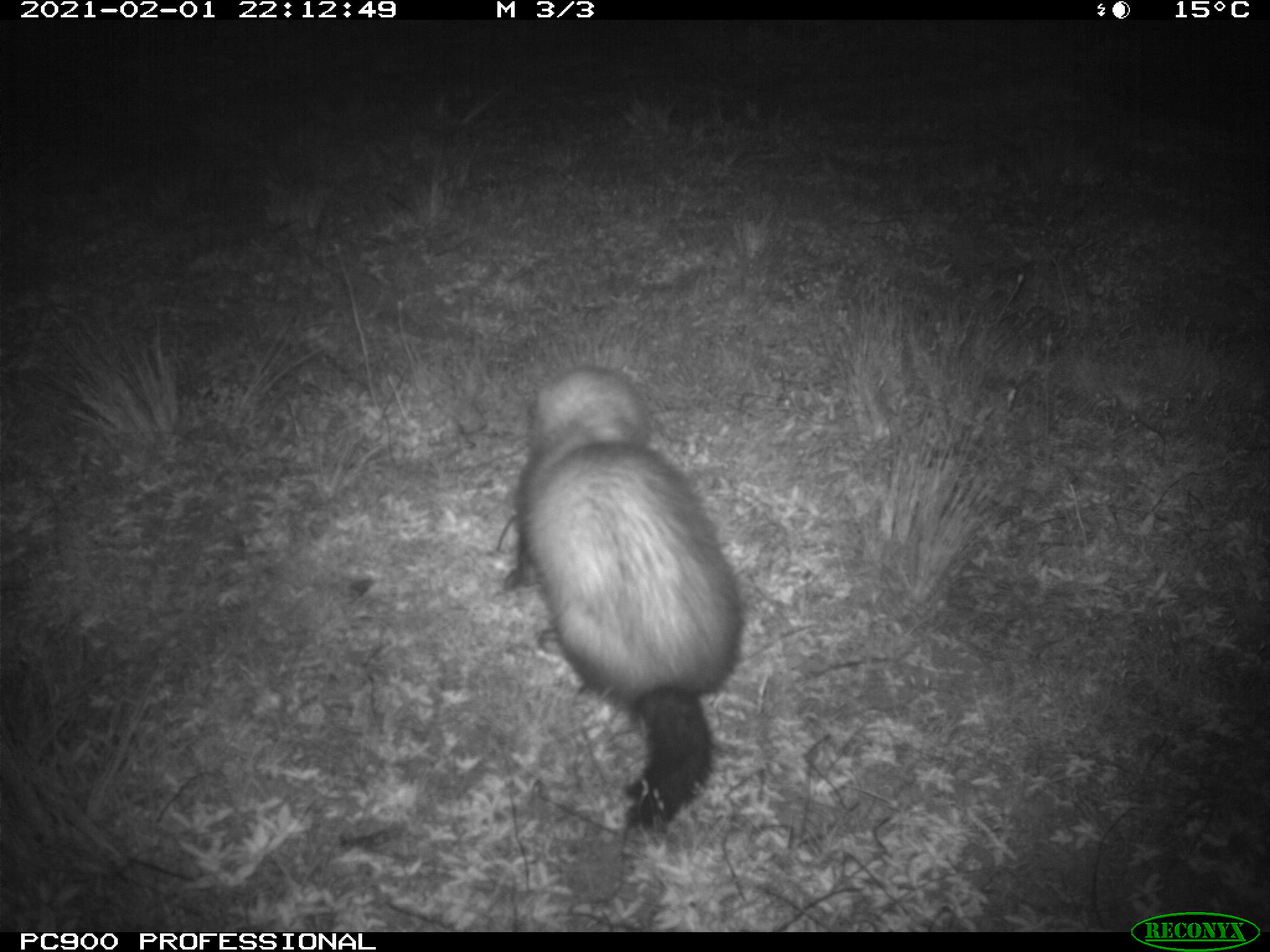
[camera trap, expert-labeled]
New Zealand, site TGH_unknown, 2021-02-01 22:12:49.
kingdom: Animalia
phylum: Chordata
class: Mammalia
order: Carnivora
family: Mustelidae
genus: Mustela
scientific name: Mustela furo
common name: ferret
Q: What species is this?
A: Ferret (Mustela furo).